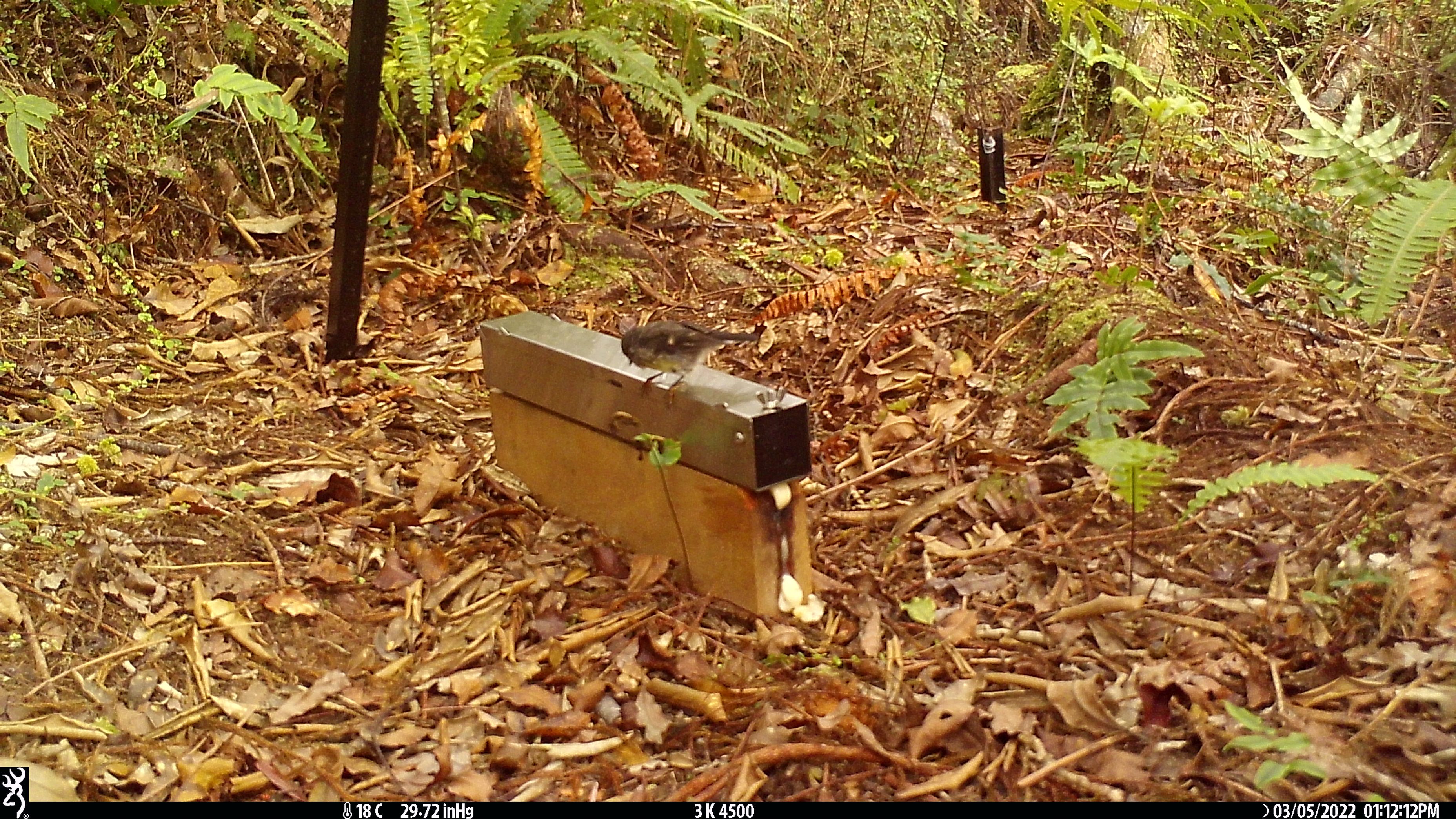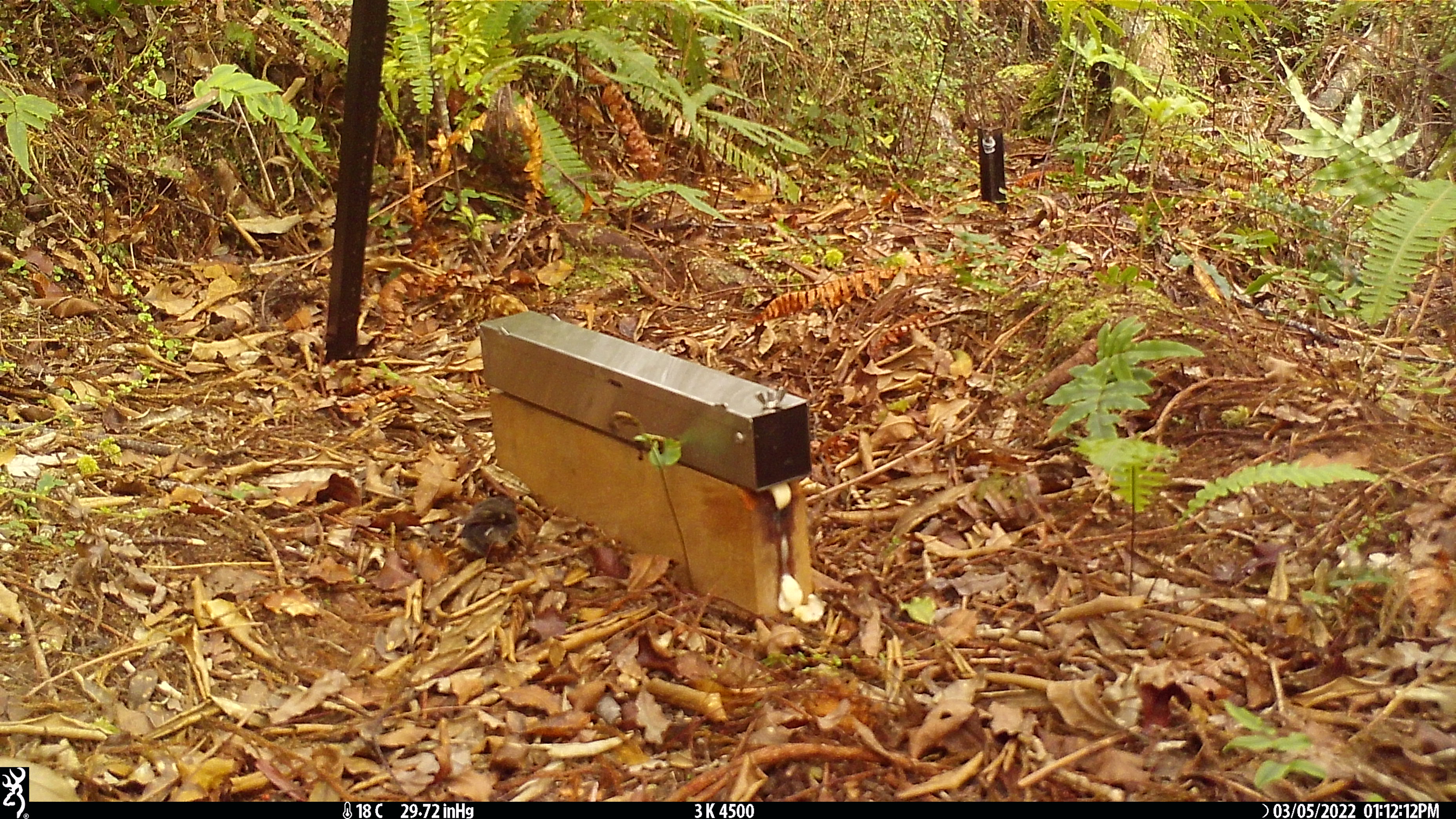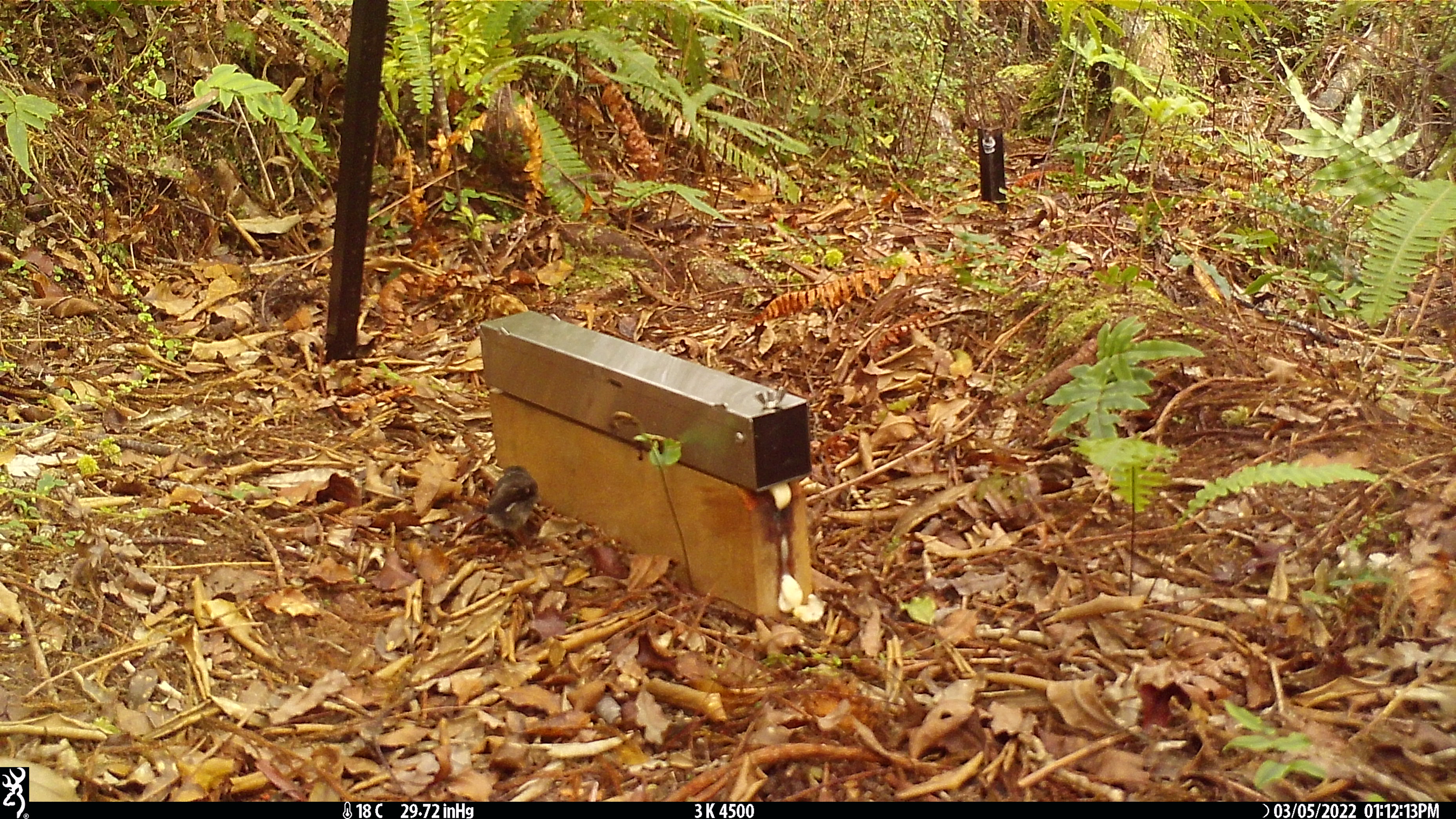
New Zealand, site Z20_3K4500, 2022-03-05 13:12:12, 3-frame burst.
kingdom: Animalia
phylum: Chordata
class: Aves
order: Passeriformes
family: Petroicidae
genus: Petroica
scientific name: Petroica macrocephala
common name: tomtit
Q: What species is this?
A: Tomtit (Petroica macrocephala).